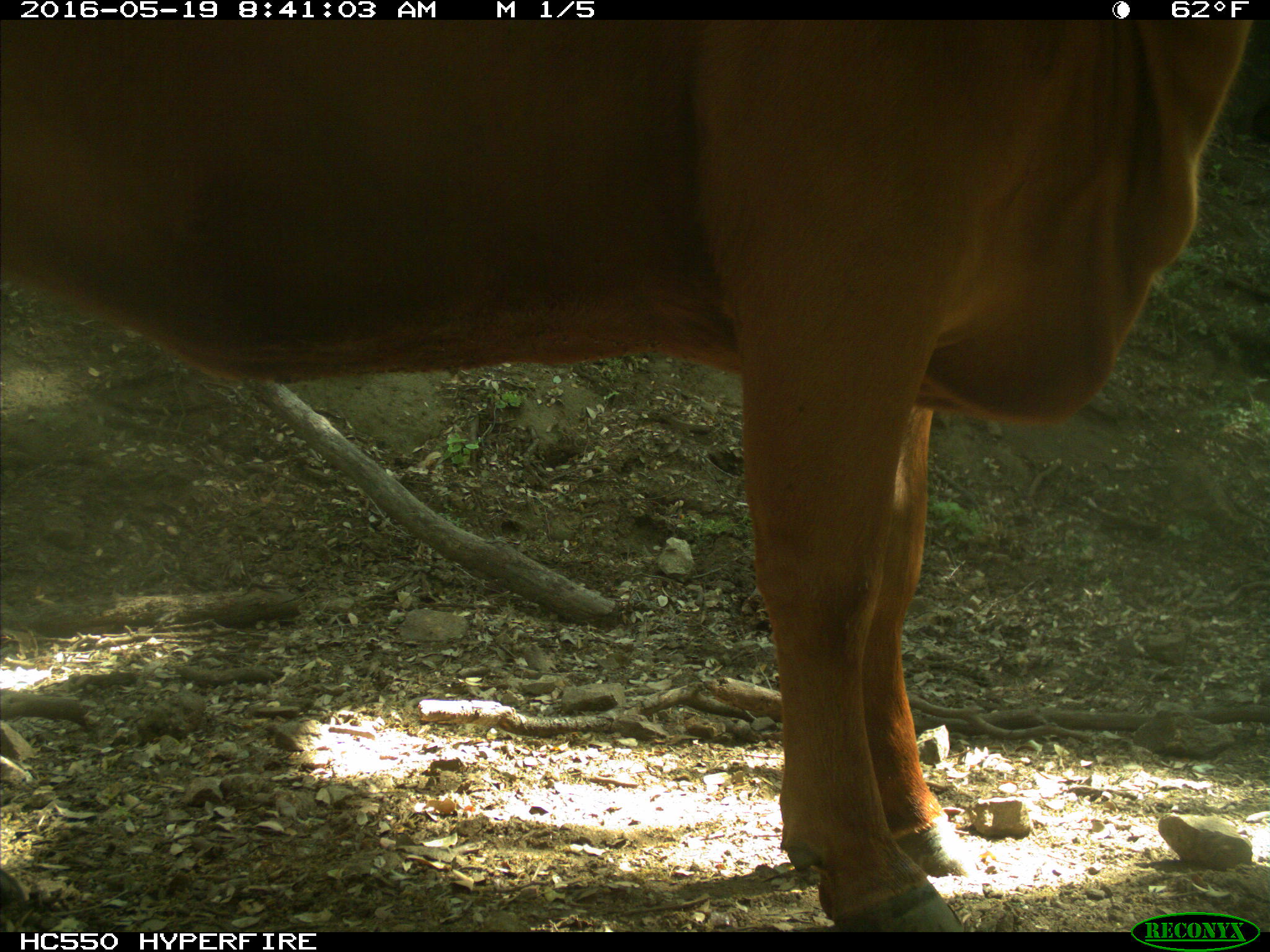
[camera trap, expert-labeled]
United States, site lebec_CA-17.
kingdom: Animalia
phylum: Chordata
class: Mammalia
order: Artiodactyla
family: Bovidae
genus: Bos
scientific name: Bos taurus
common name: domestic cow